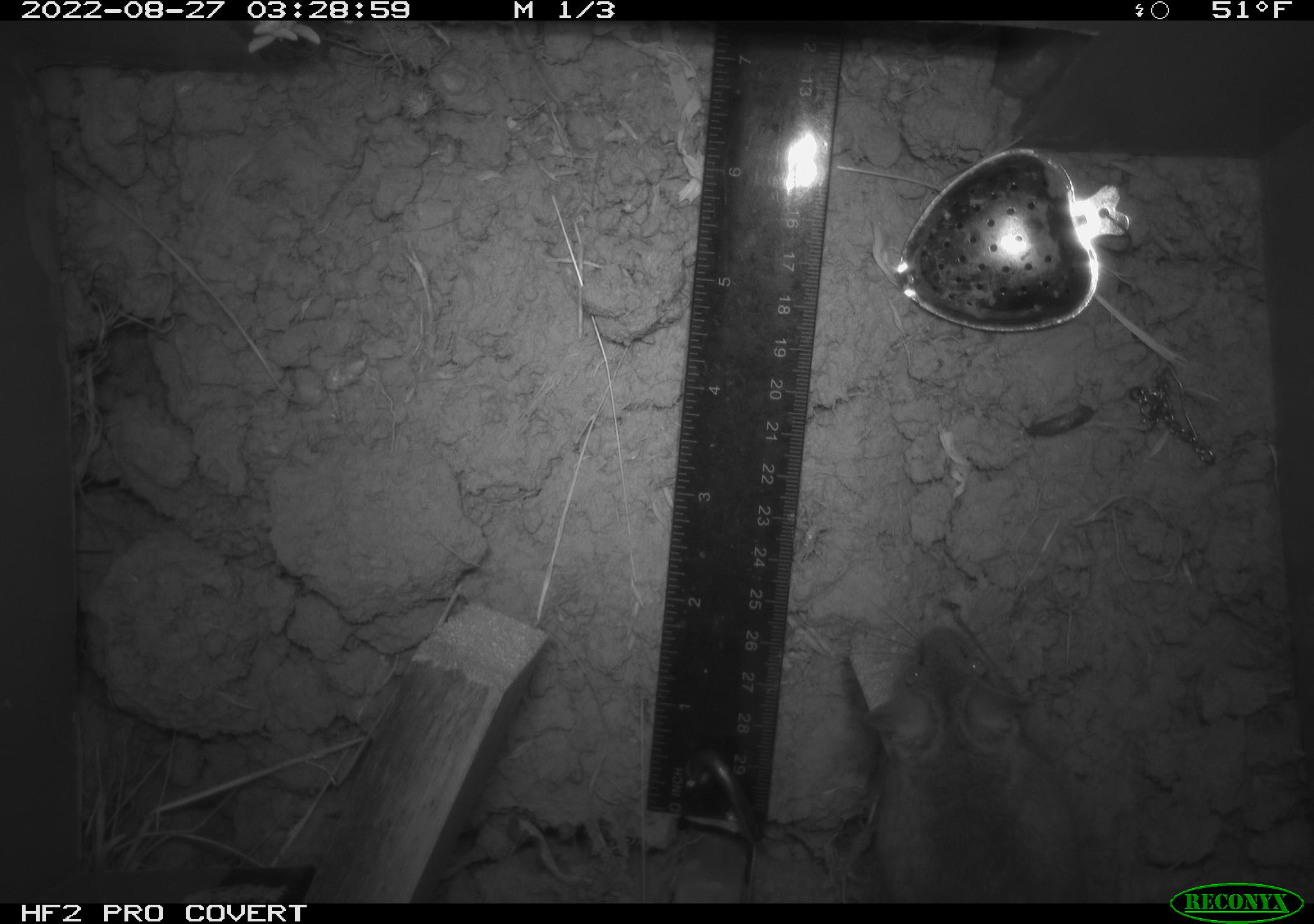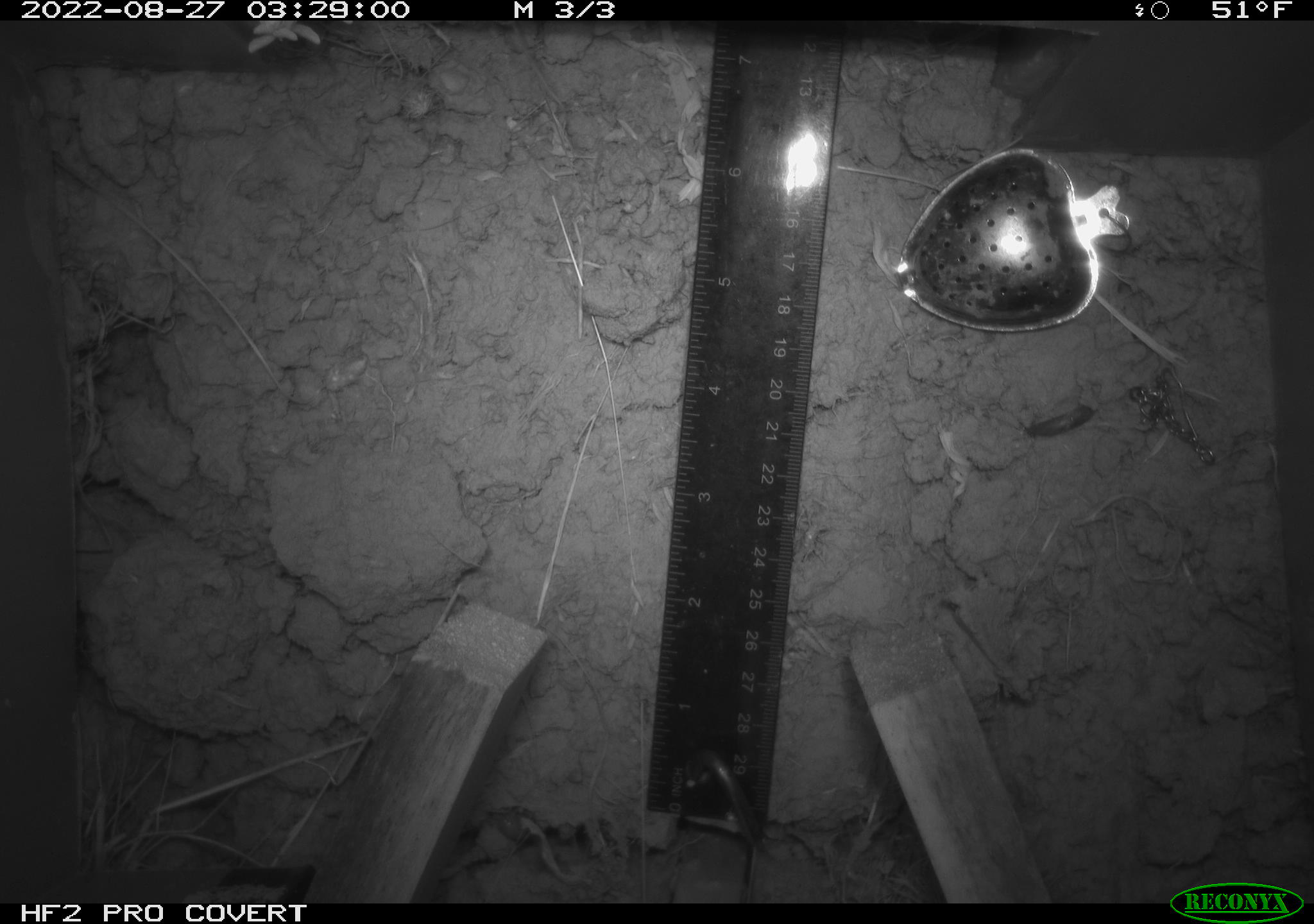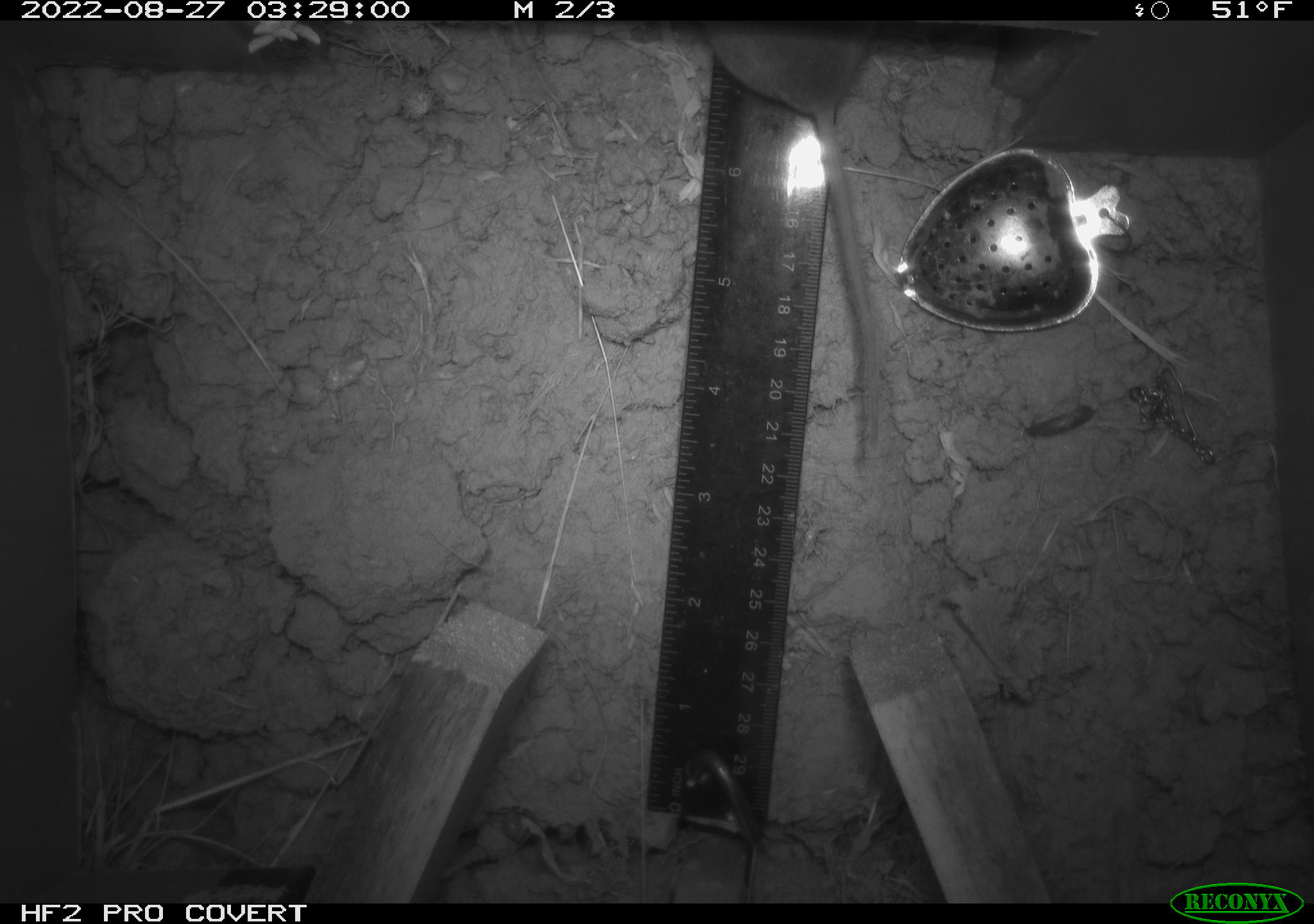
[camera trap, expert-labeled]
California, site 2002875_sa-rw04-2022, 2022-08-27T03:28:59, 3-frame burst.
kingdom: Animalia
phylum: Chordata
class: Mammalia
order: Rodentia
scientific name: Rodentia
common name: mouse species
Mouse species (Rodentia).